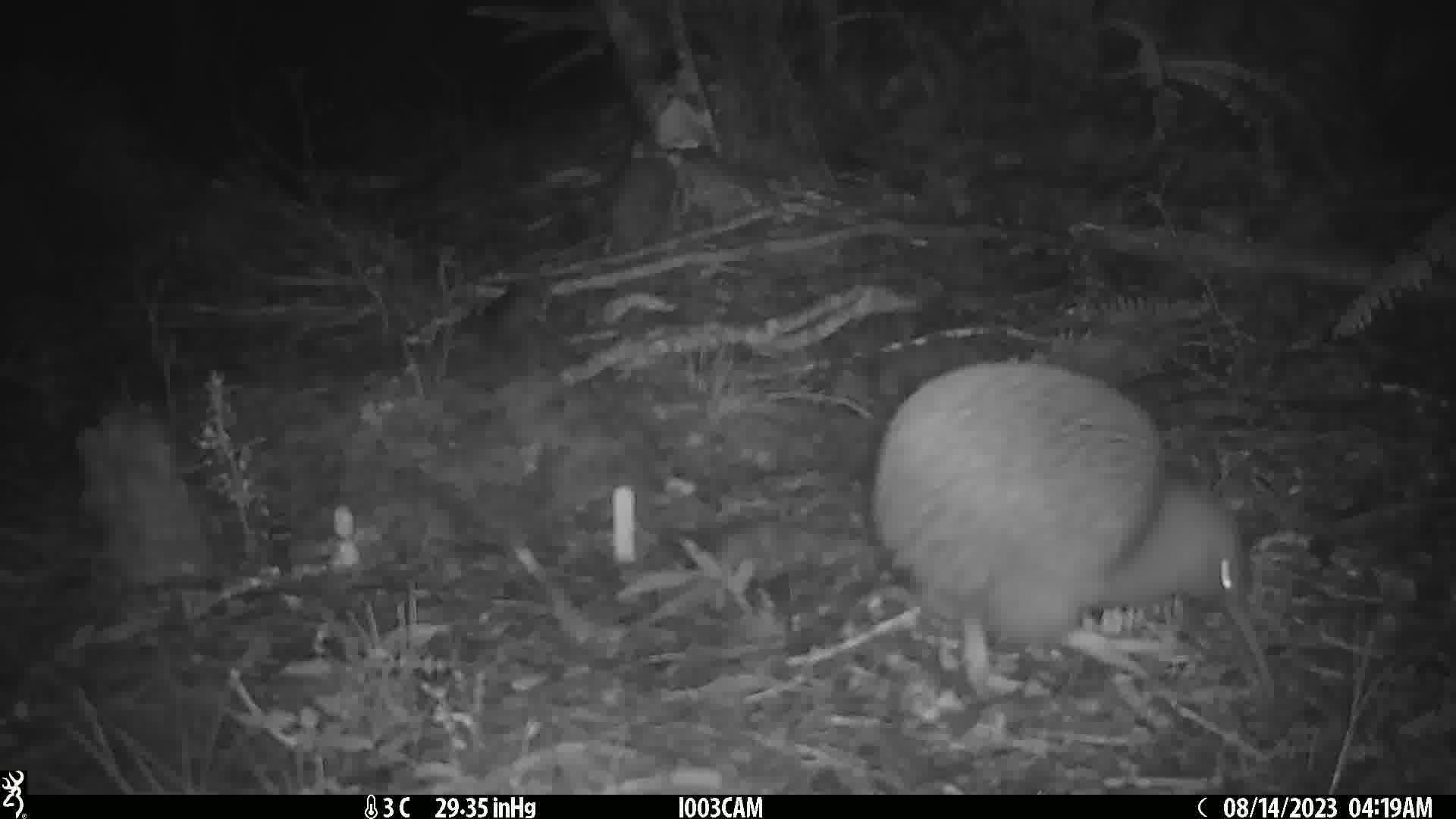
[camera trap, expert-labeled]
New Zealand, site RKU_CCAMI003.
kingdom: Animalia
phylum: Chordata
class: Aves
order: Apterygiformes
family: Apterygidae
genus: Apteryx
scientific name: Apteryx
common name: kiwi